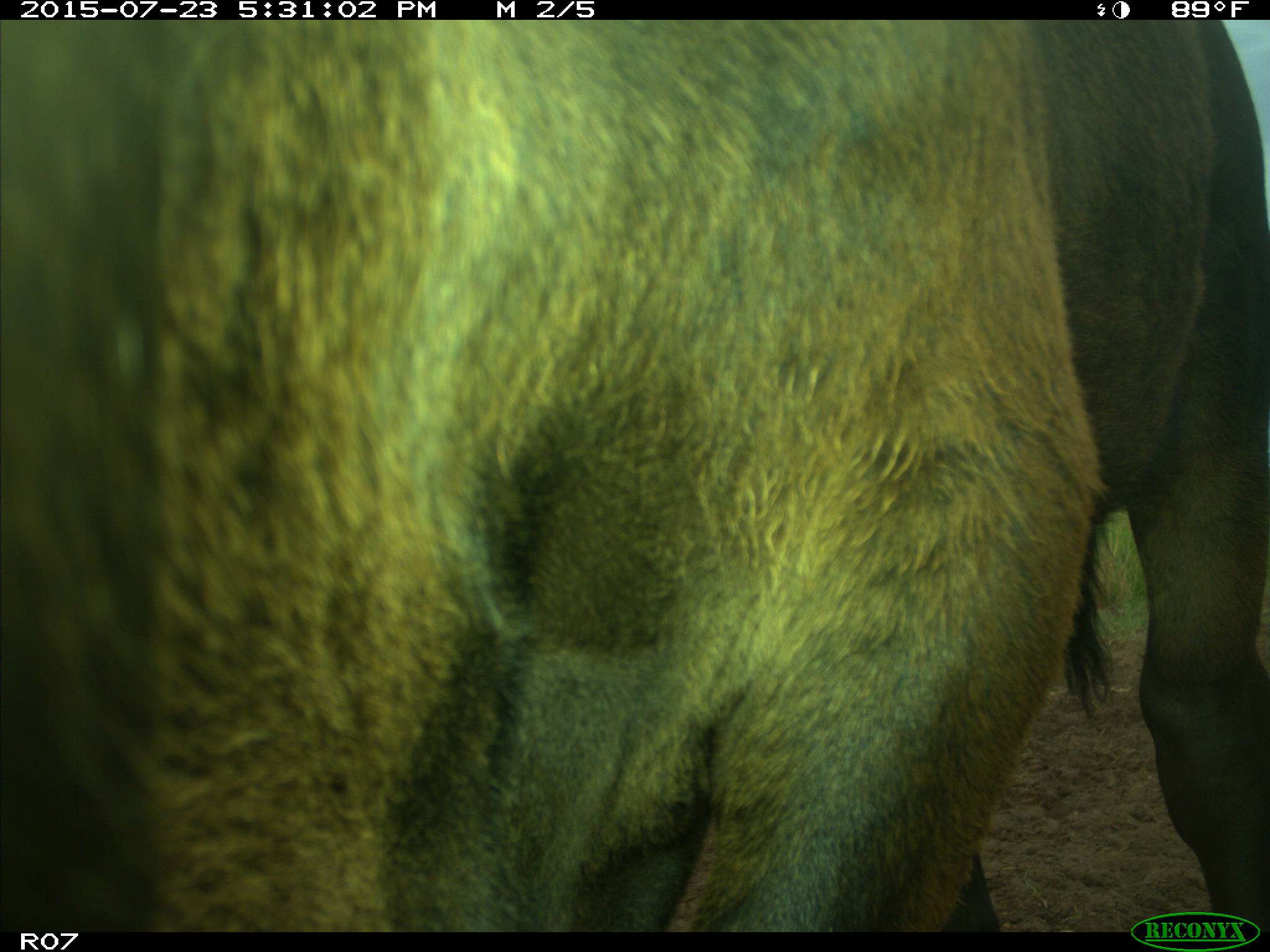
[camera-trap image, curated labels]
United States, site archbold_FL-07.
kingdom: Animalia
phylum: Chordata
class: Mammalia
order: Artiodactyla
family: Bovidae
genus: Bos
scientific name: Bos taurus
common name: domestic cow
Bos taurus (domestic cow).